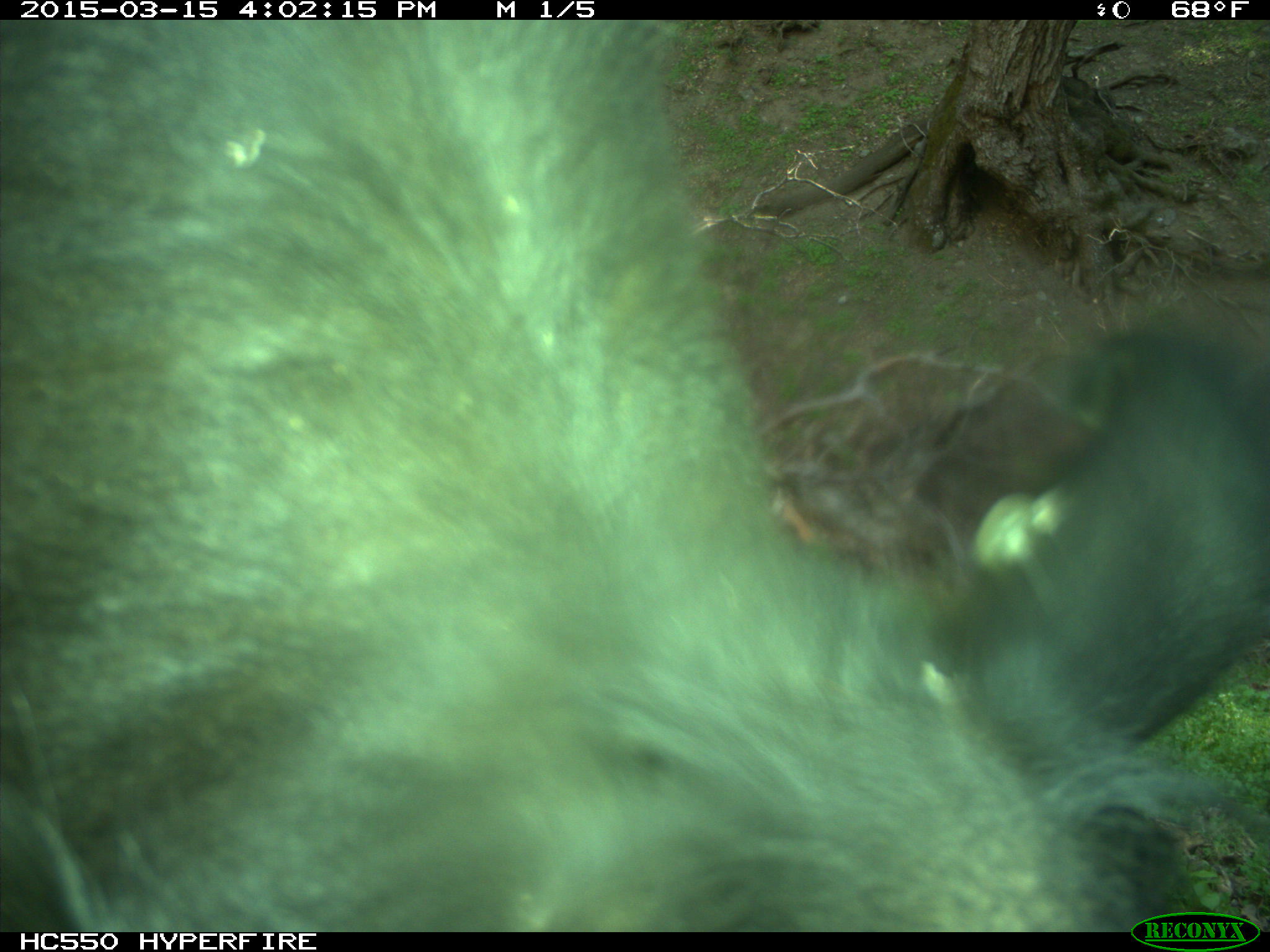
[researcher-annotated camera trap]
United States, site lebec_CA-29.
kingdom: Animalia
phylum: Chordata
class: Mammalia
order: Artiodactyla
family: Bovidae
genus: Bos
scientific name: Bos taurus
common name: domestic cow